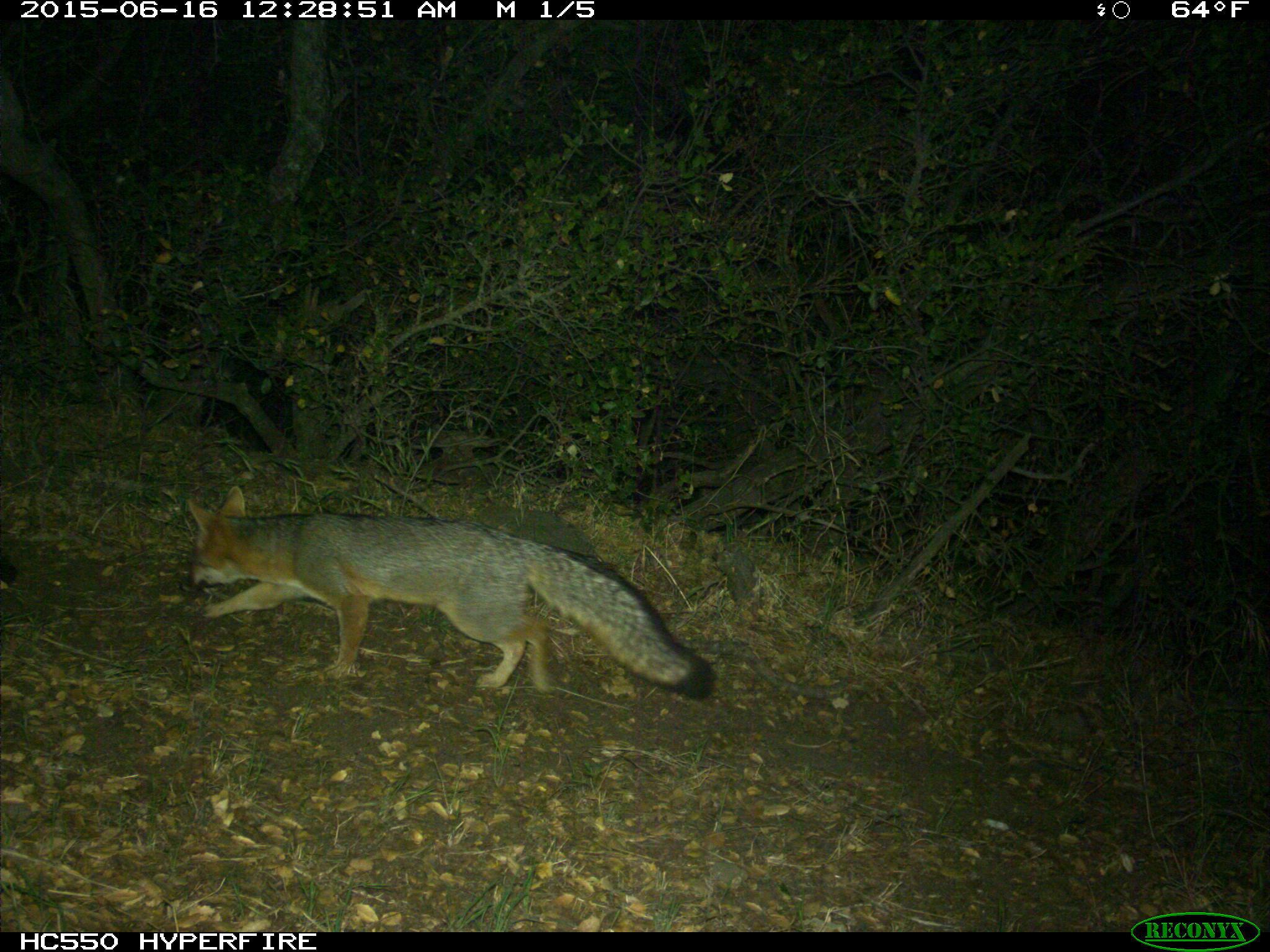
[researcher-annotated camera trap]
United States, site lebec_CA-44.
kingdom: Animalia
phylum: Chordata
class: Mammalia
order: Carnivora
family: Canidae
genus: Urocyon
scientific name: Urocyon cinereoargenteus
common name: gray fox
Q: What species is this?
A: Urocyon cinereoargenteus (gray fox).